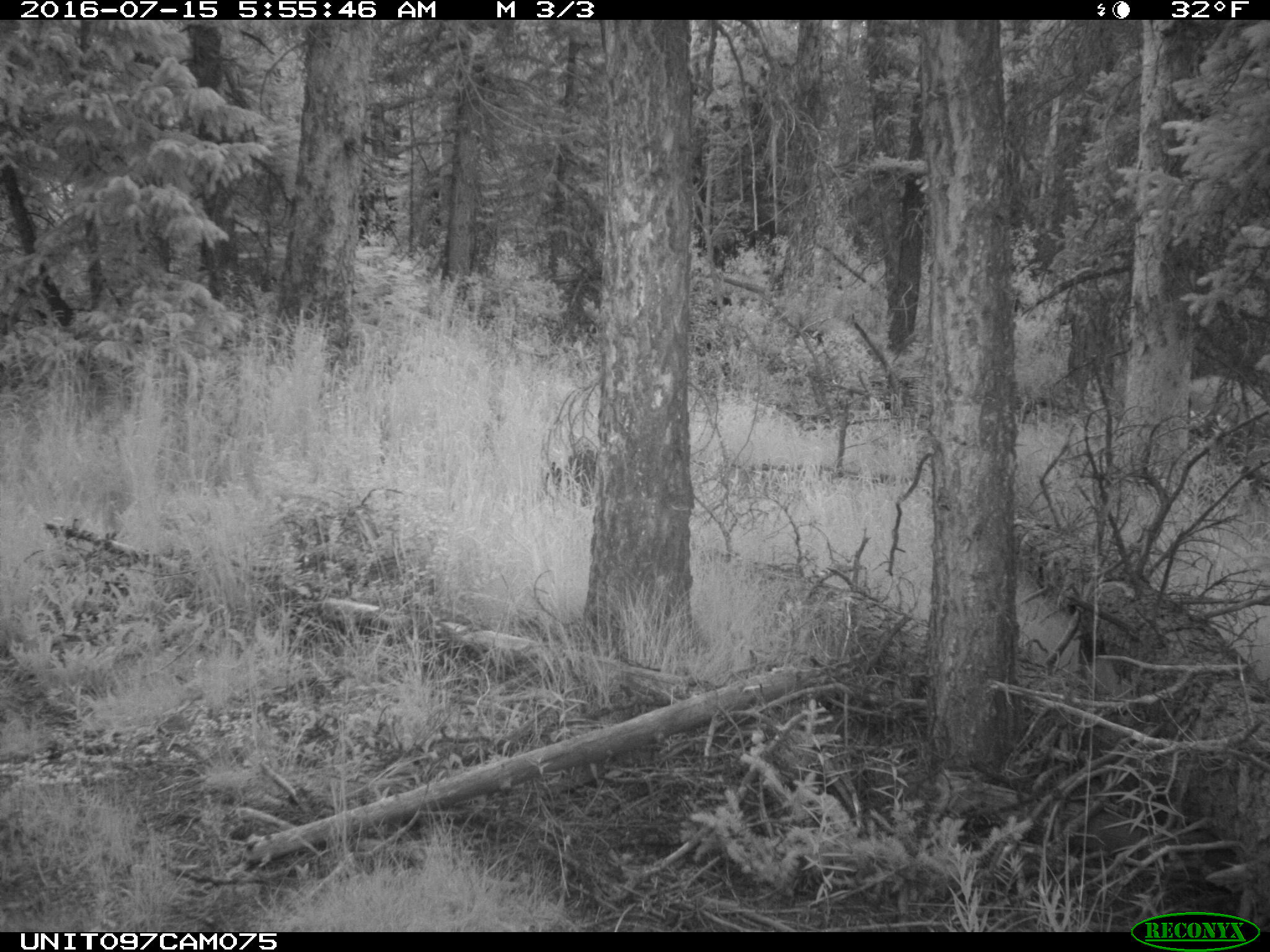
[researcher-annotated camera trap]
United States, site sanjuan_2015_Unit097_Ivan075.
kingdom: Animalia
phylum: Chordata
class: Mammalia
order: Artiodactyla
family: Cervidae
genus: Odocoileus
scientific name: Odocoileus hemionus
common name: mule deer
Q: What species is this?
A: Odocoileus hemionus (mule deer).